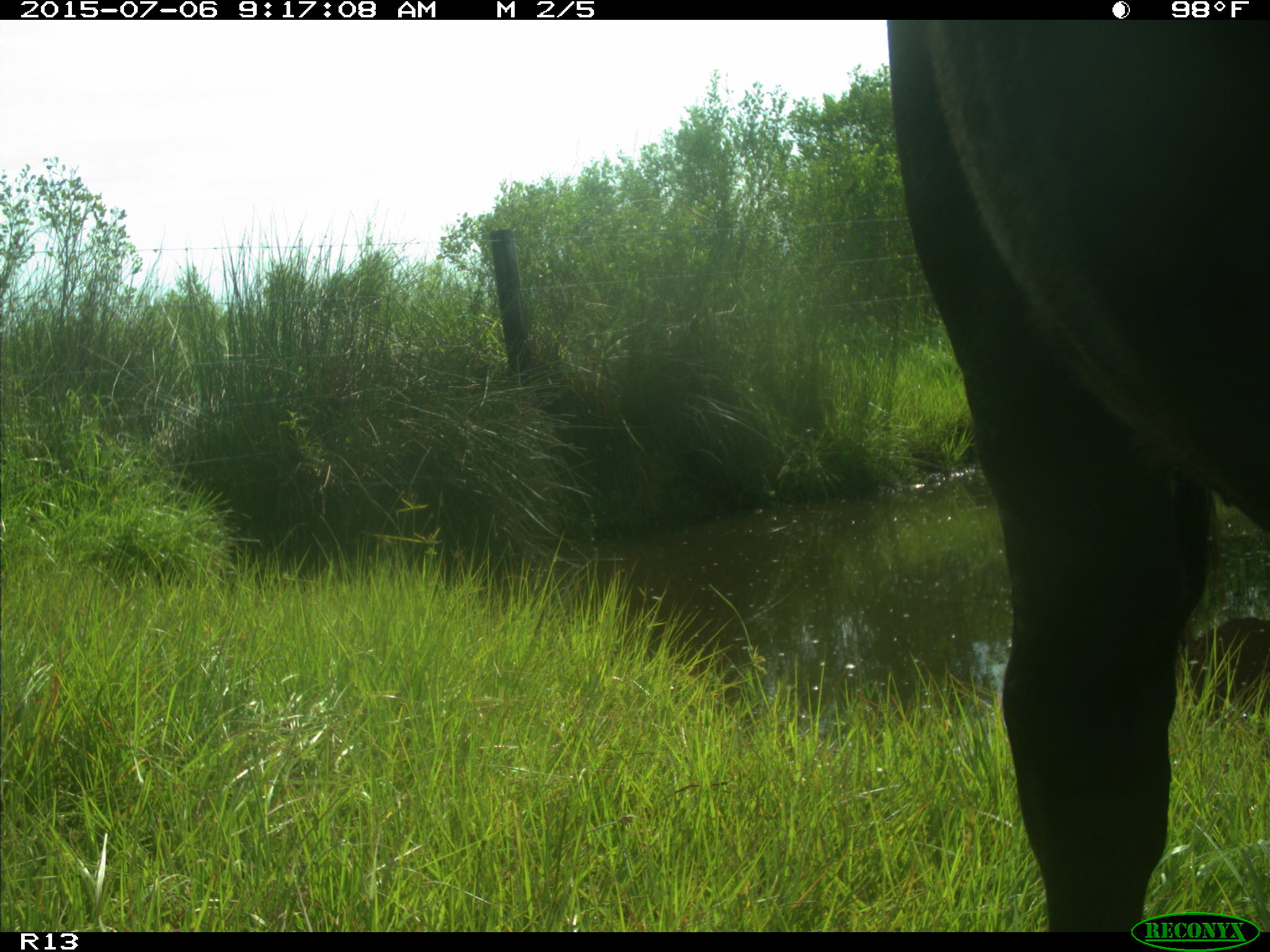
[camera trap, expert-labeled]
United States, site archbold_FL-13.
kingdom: Animalia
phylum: Chordata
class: Mammalia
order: Artiodactyla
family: Bovidae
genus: Bos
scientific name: Bos taurus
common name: domestic cow